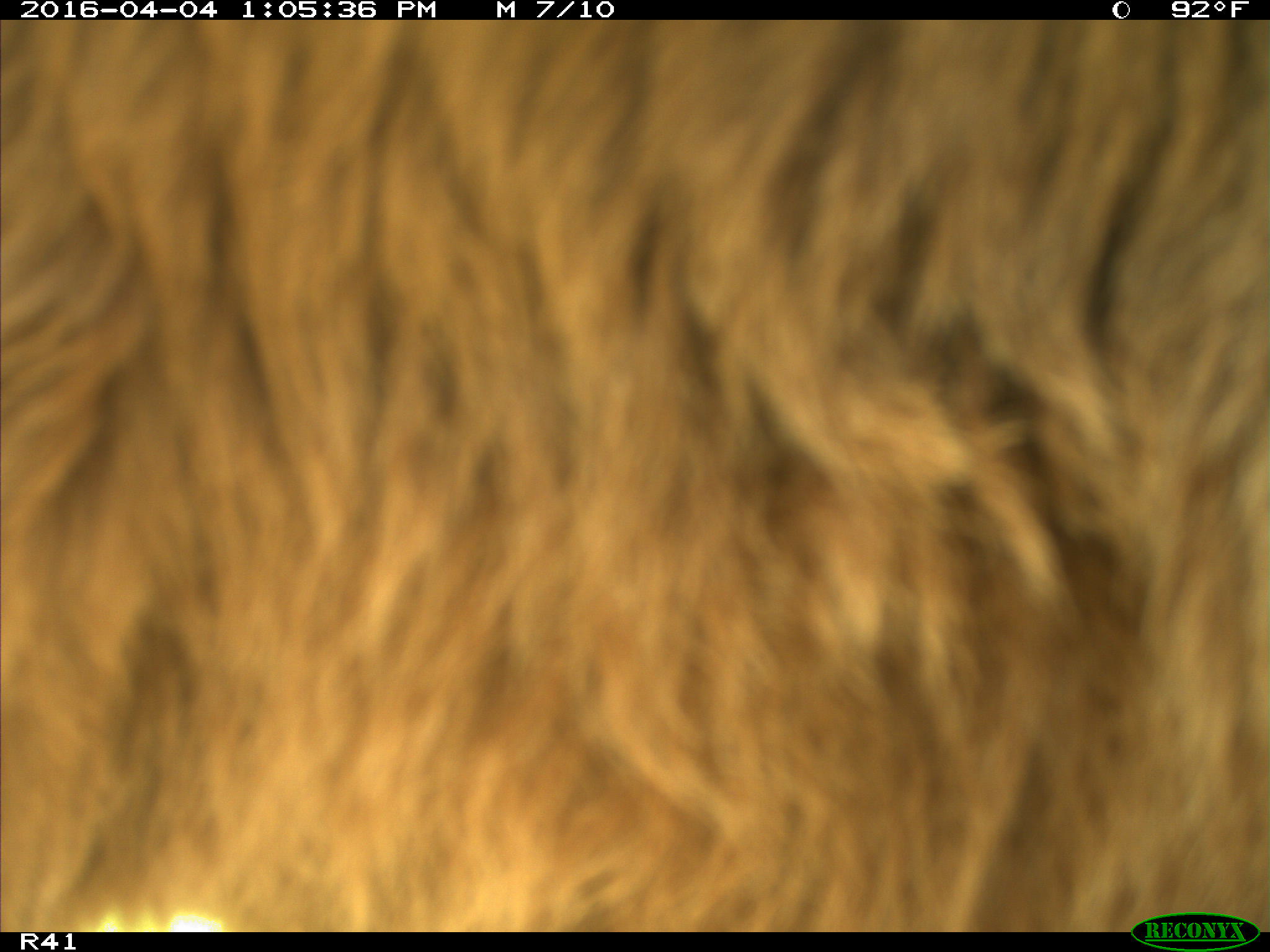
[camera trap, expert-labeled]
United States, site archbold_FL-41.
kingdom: Animalia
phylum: Chordata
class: Mammalia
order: Artiodactyla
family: Bovidae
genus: Bos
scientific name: Bos taurus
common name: domestic cow